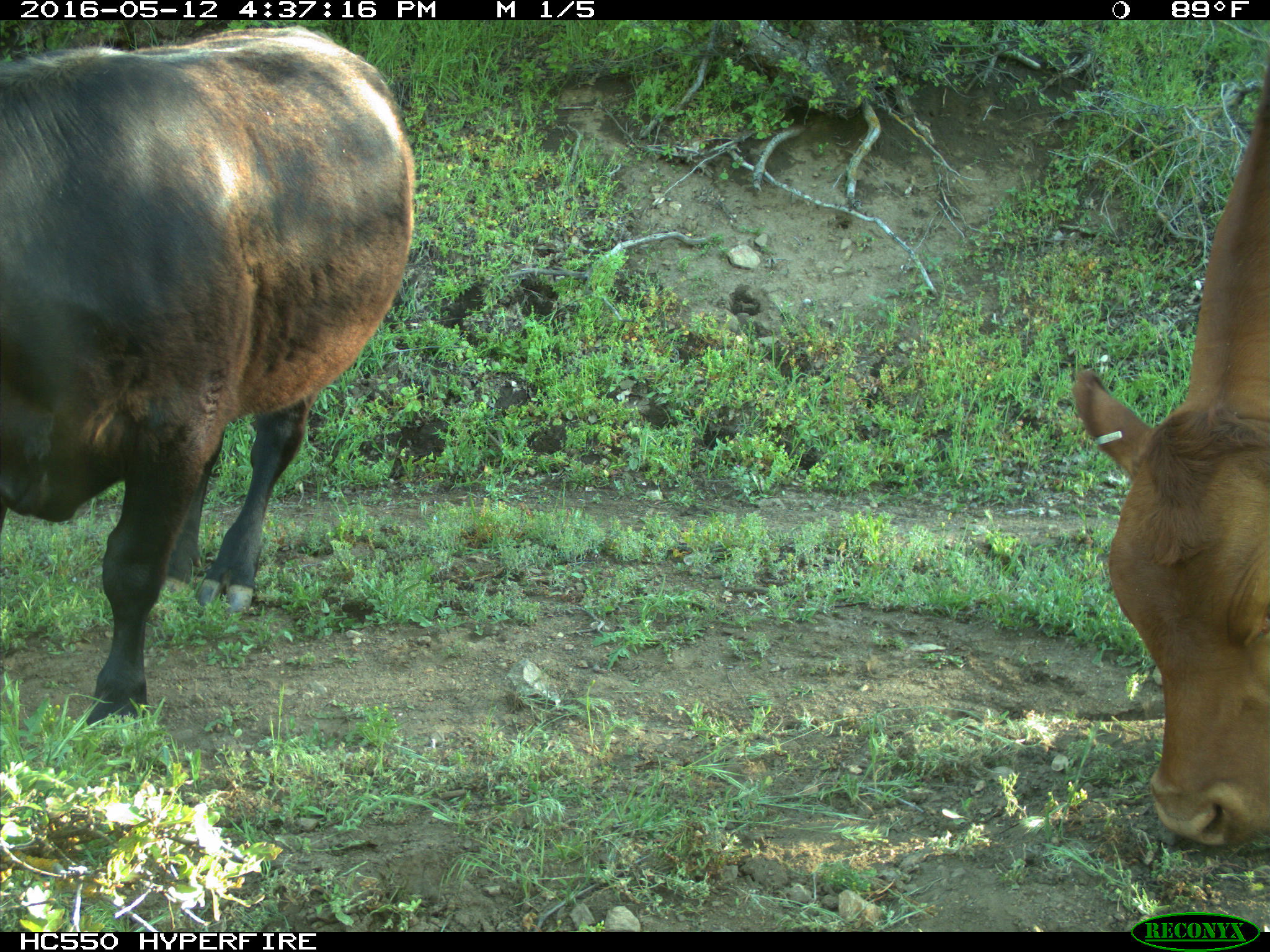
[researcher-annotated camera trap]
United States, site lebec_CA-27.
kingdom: Animalia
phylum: Chordata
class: Mammalia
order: Artiodactyla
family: Bovidae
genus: Bos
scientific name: Bos taurus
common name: domestic cow